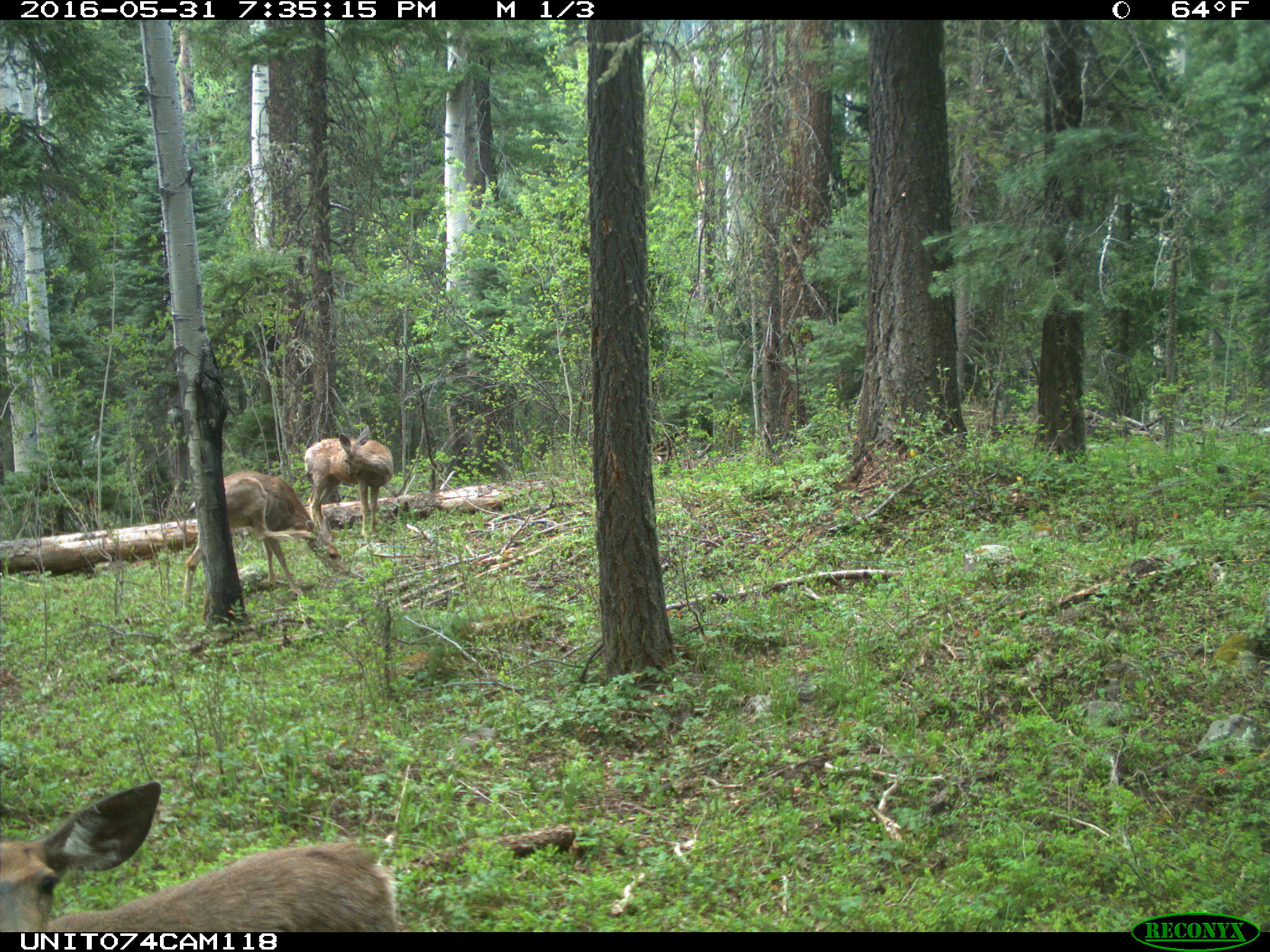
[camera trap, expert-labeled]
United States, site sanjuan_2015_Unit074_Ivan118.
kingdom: Animalia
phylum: Chordata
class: Mammalia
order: Artiodactyla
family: Cervidae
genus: Odocoileus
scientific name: Odocoileus hemionus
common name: mule deer